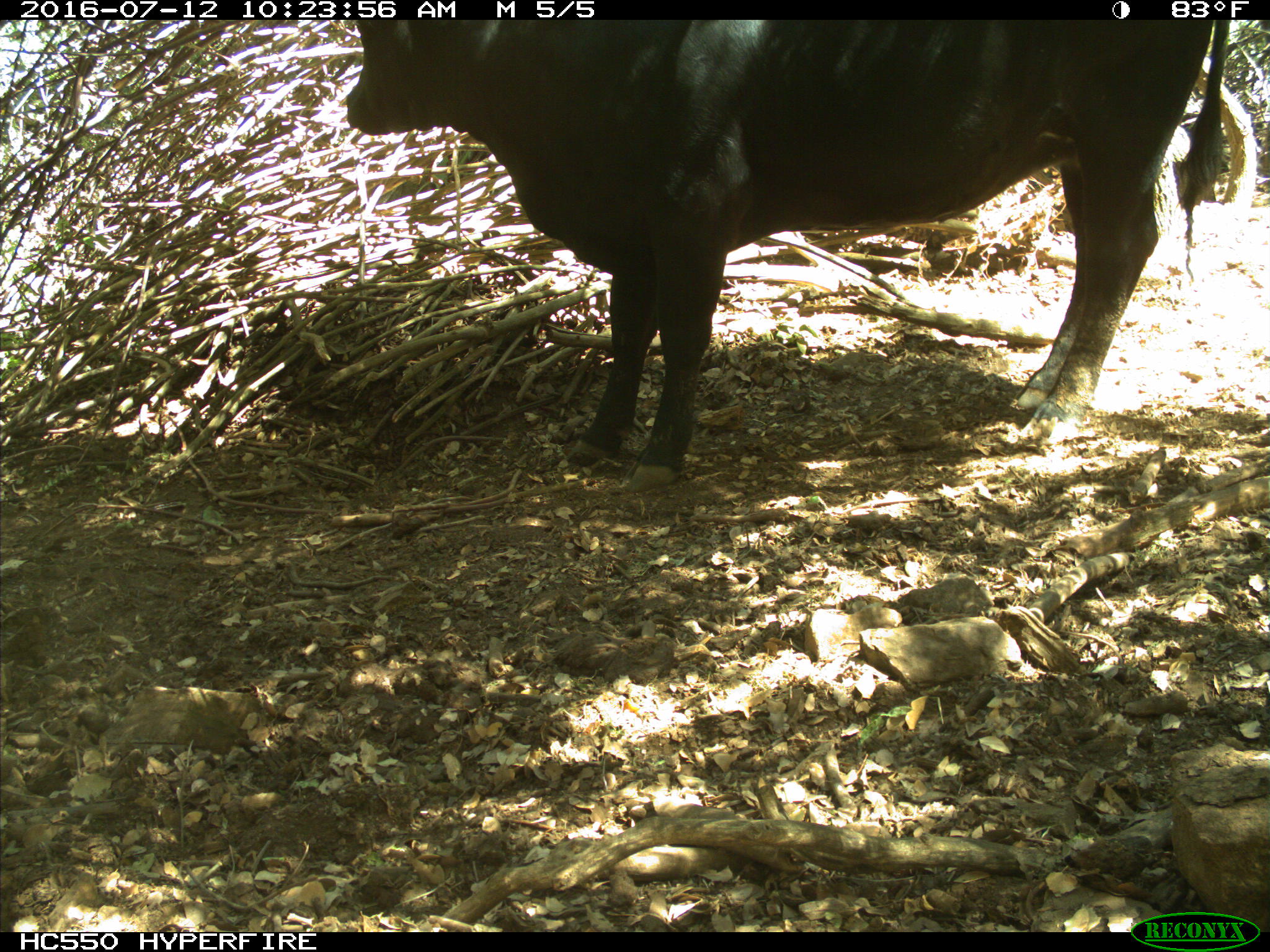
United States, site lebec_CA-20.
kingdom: Animalia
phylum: Chordata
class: Mammalia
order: Artiodactyla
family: Bovidae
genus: Bos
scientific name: Bos taurus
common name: domestic cow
Bos taurus (domestic cow).